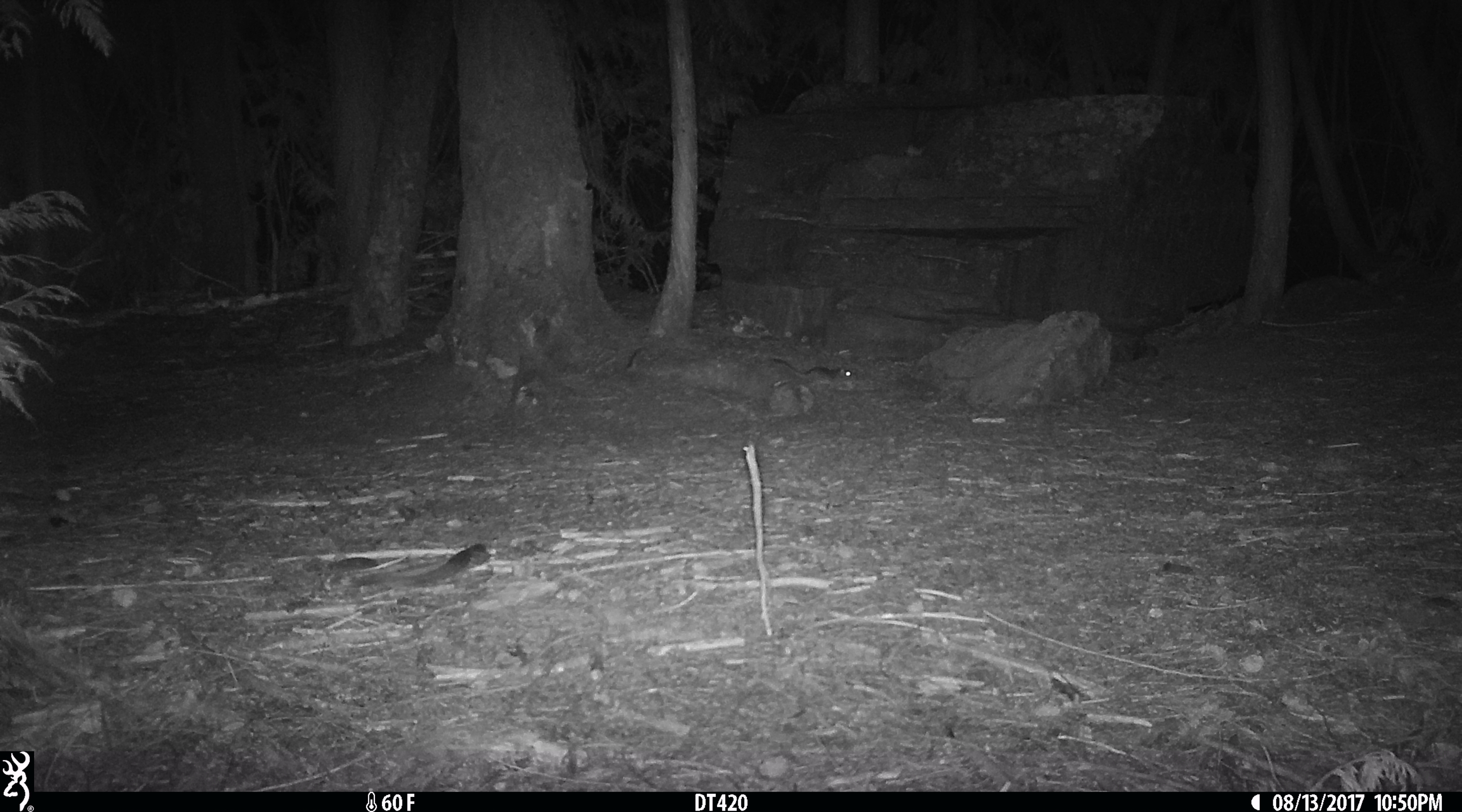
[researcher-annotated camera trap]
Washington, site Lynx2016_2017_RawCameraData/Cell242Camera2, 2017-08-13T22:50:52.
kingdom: Animalia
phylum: Chordata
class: Mammalia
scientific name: Mammalia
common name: small mammal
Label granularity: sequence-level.